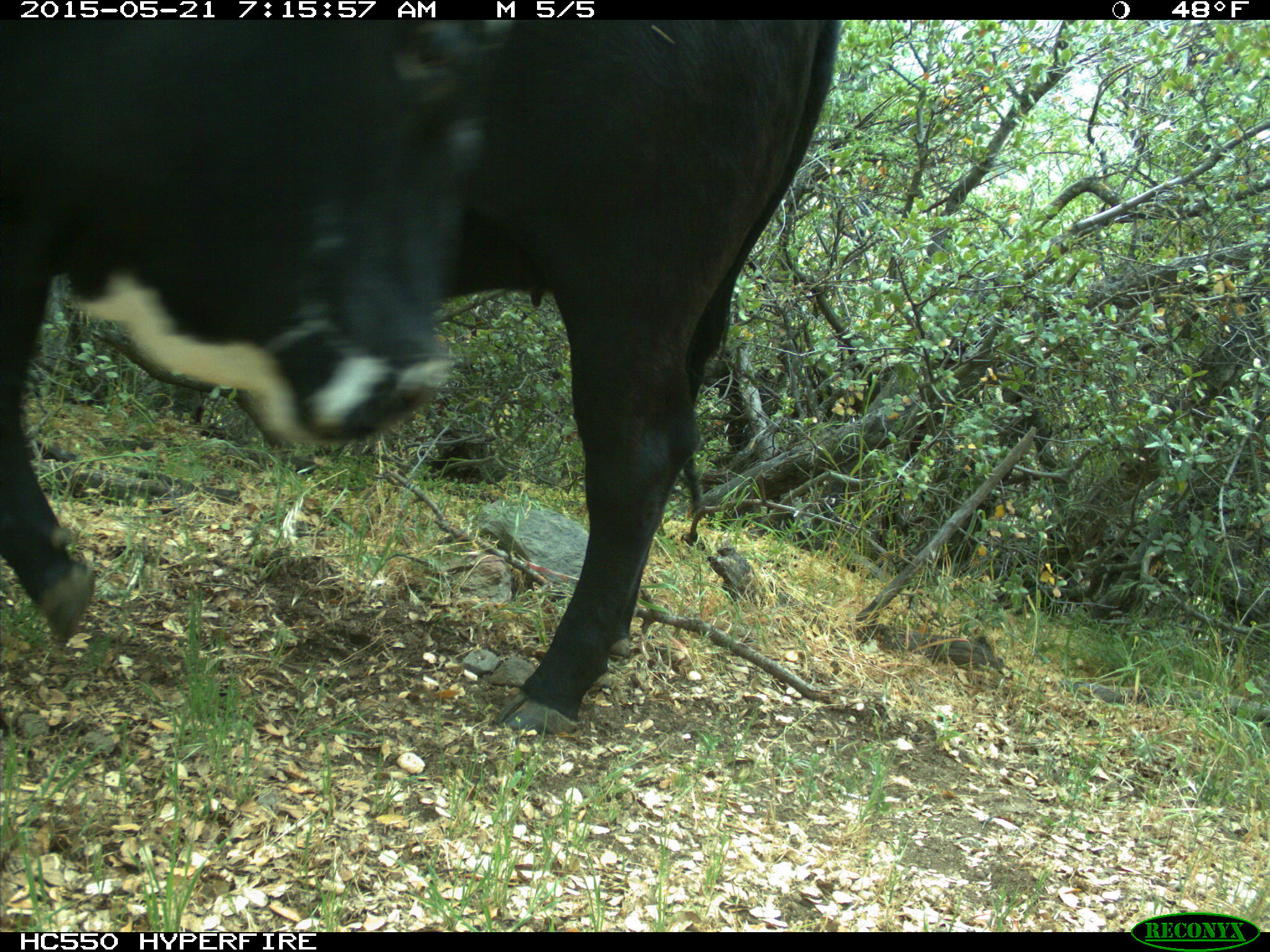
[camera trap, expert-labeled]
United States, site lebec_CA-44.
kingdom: Animalia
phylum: Chordata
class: Mammalia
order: Artiodactyla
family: Bovidae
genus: Bos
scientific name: Bos taurus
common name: domestic cow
Bos taurus (domestic cow).